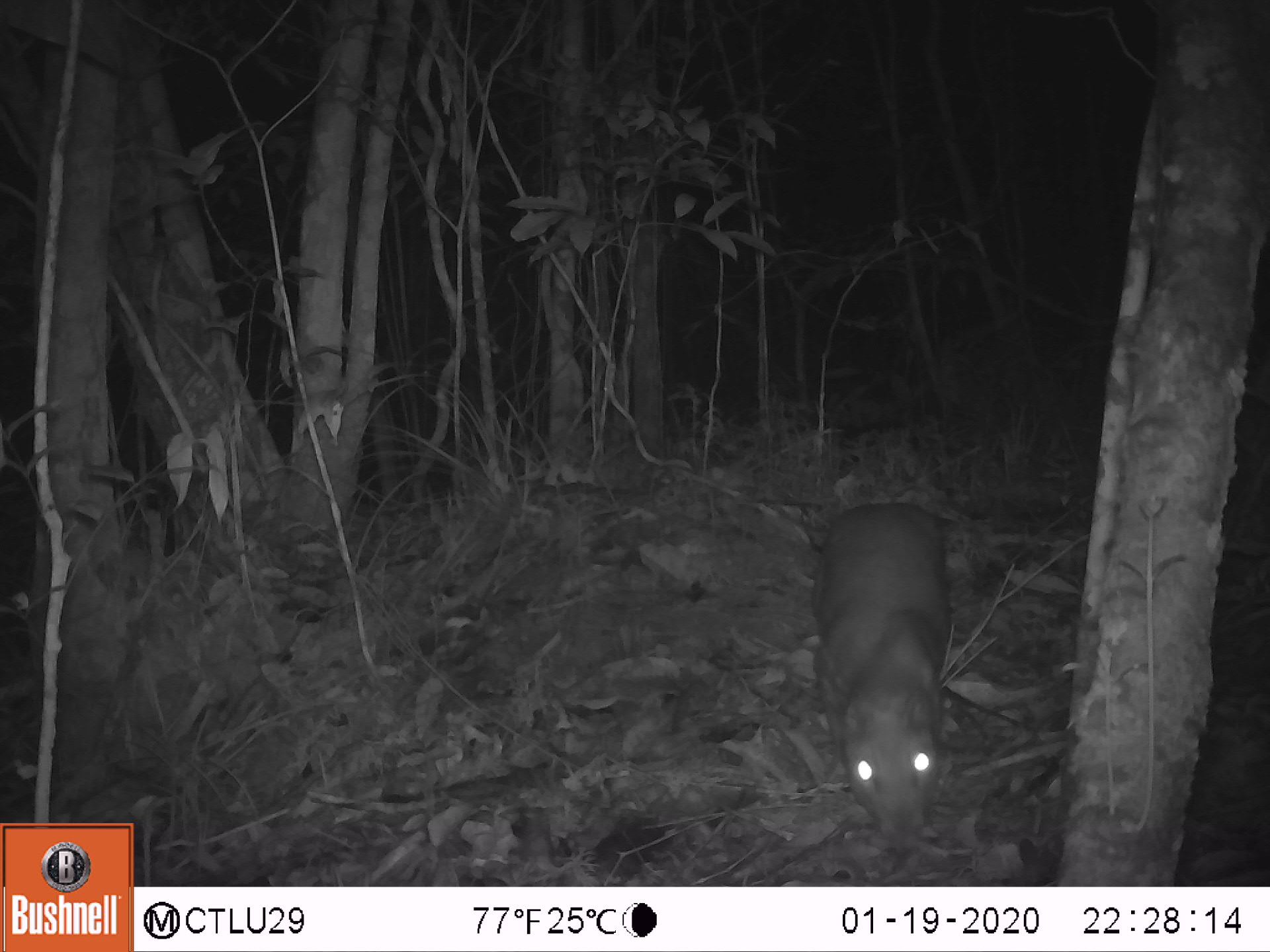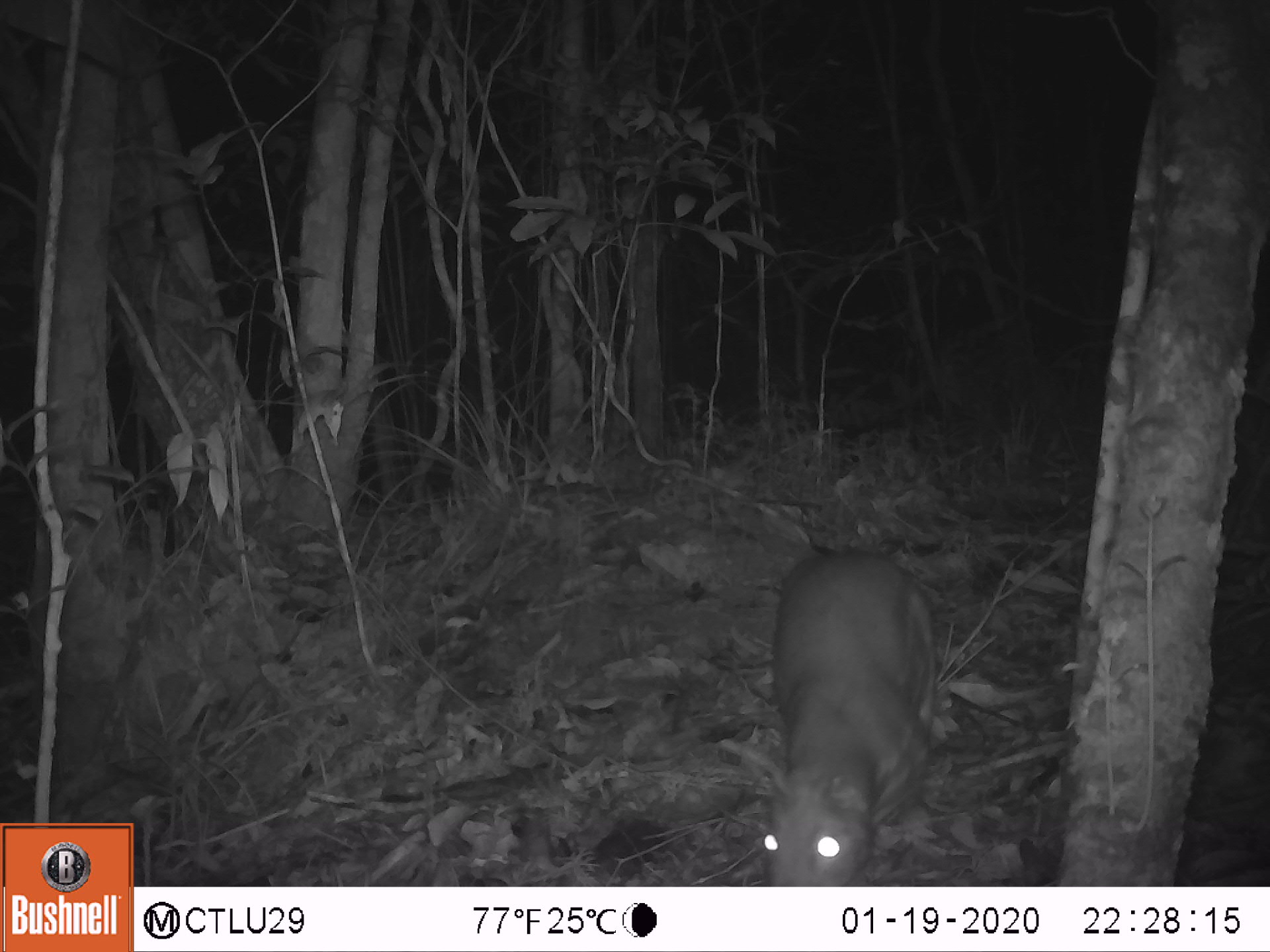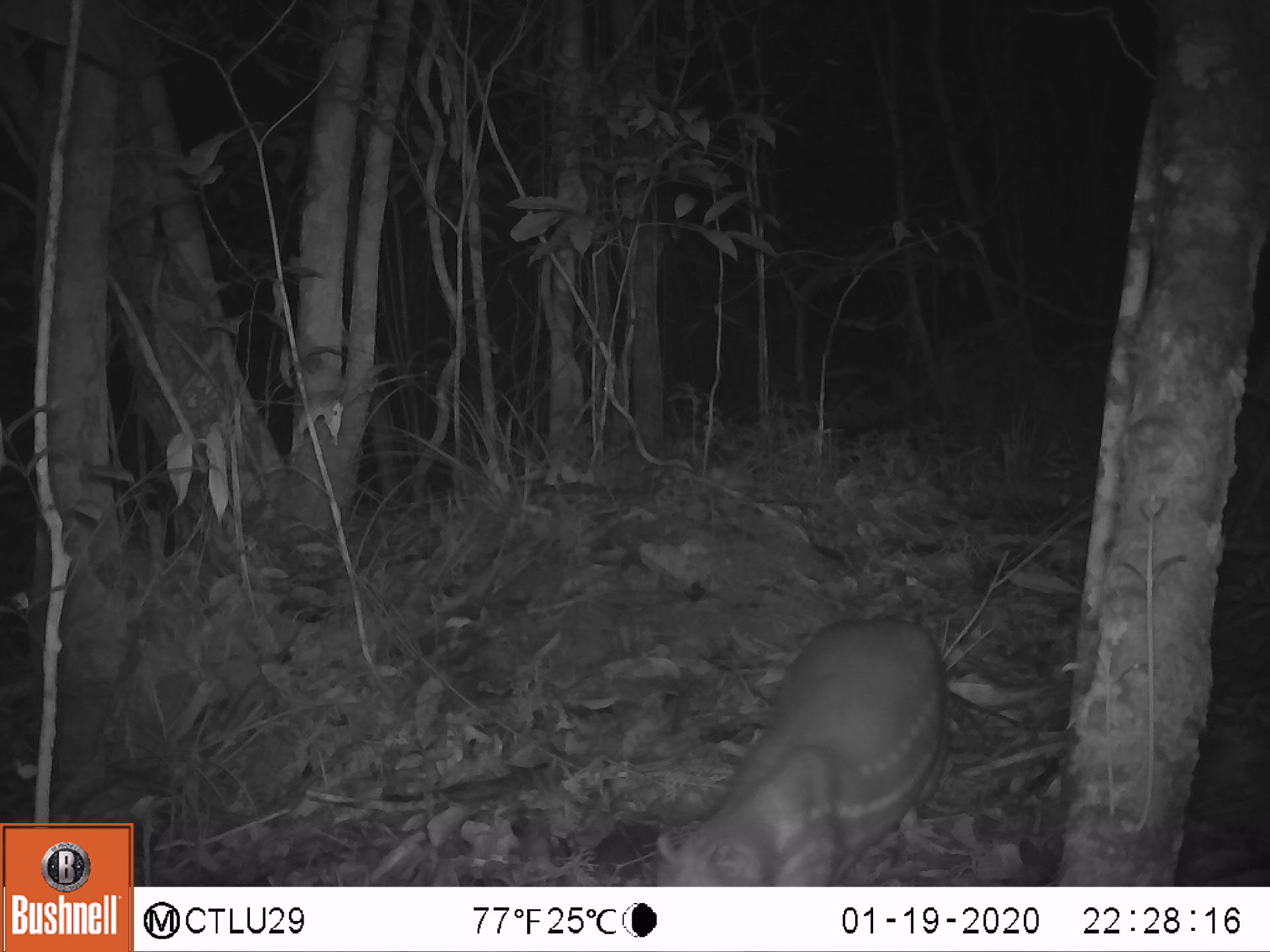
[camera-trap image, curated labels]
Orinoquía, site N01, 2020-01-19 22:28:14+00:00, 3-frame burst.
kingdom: Animalia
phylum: Chordata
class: Mammalia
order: Rodentia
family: Cuniculidae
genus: Cuniculus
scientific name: Cuniculus paca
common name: spotted paca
Spotted paca (Cuniculus paca).